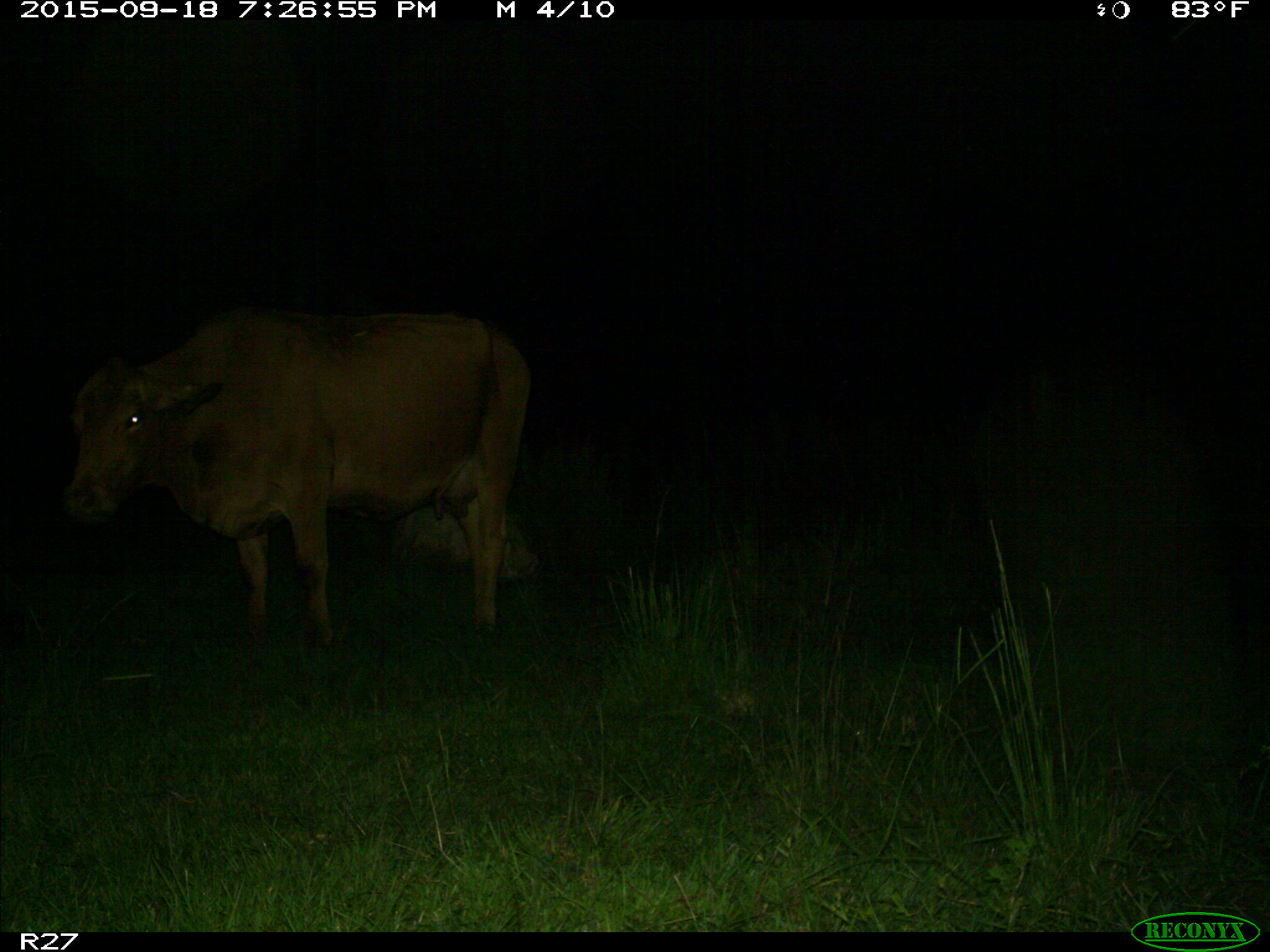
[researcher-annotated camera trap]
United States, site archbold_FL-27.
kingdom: Animalia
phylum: Chordata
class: Mammalia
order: Artiodactyla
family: Bovidae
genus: Bos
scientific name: Bos taurus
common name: domestic cow